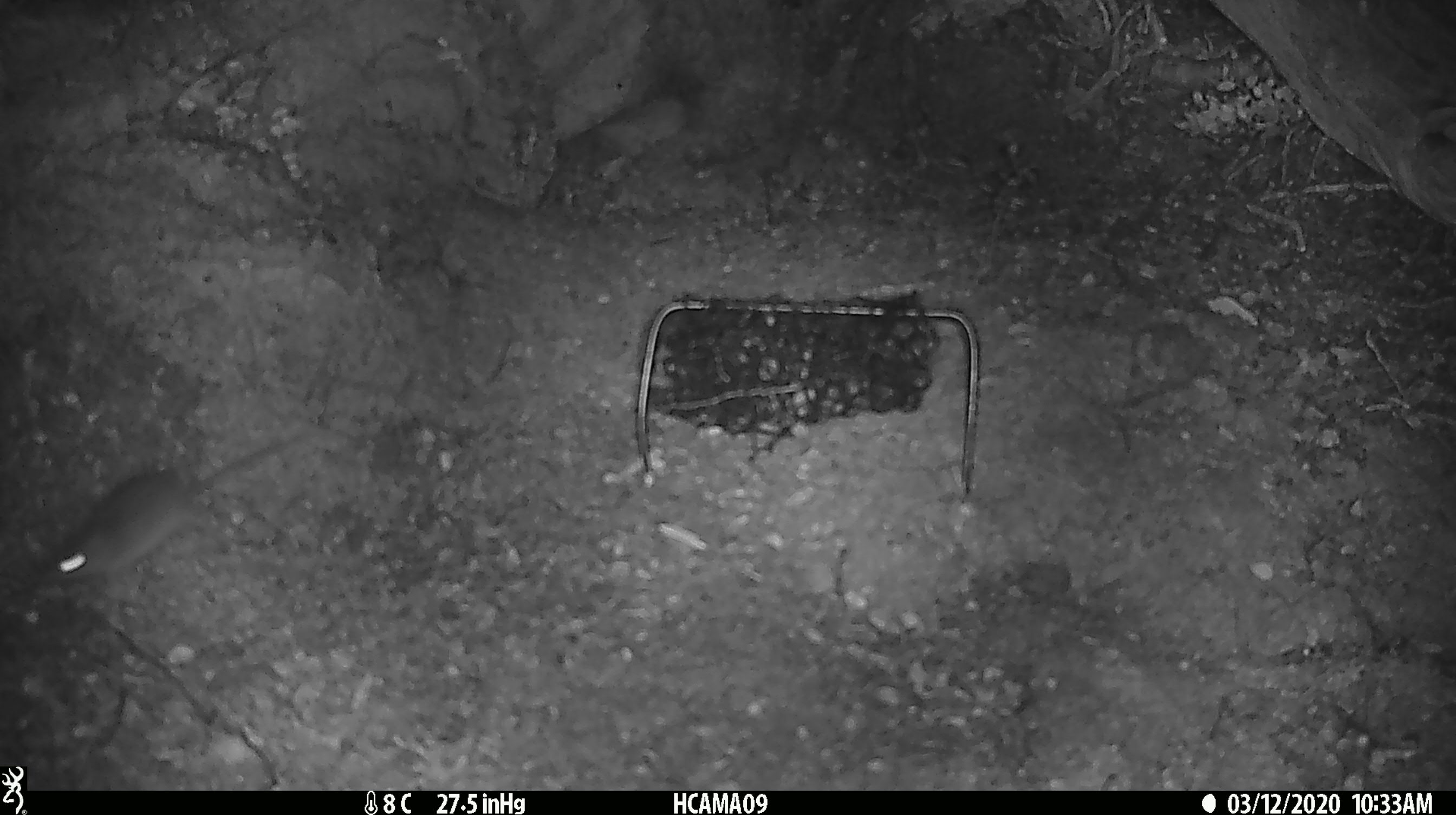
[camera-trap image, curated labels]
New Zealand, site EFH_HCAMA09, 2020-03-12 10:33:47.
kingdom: Animalia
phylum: Chordata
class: Mammalia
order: Rodentia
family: Muridae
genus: Mus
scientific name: Mus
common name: mouse